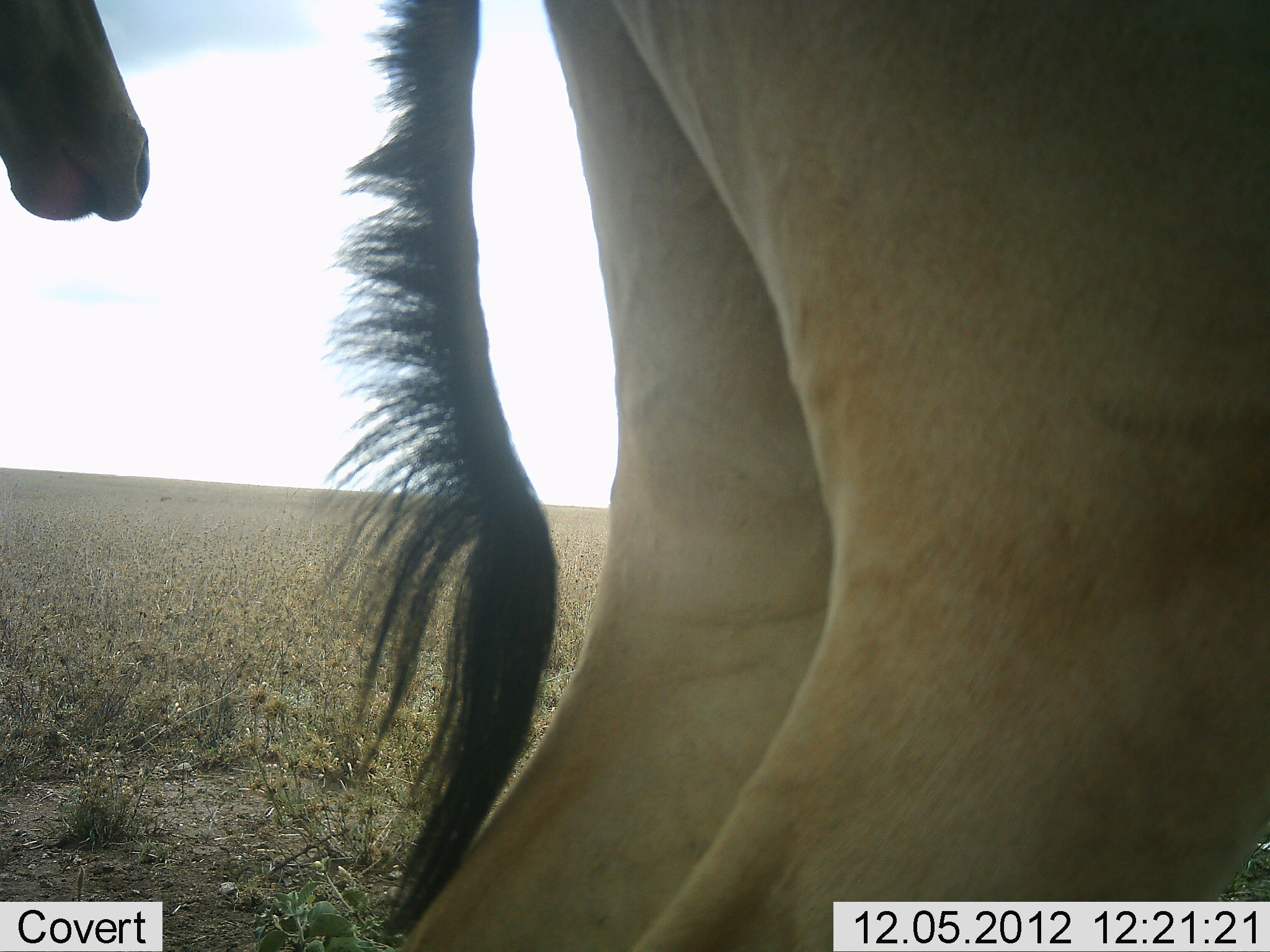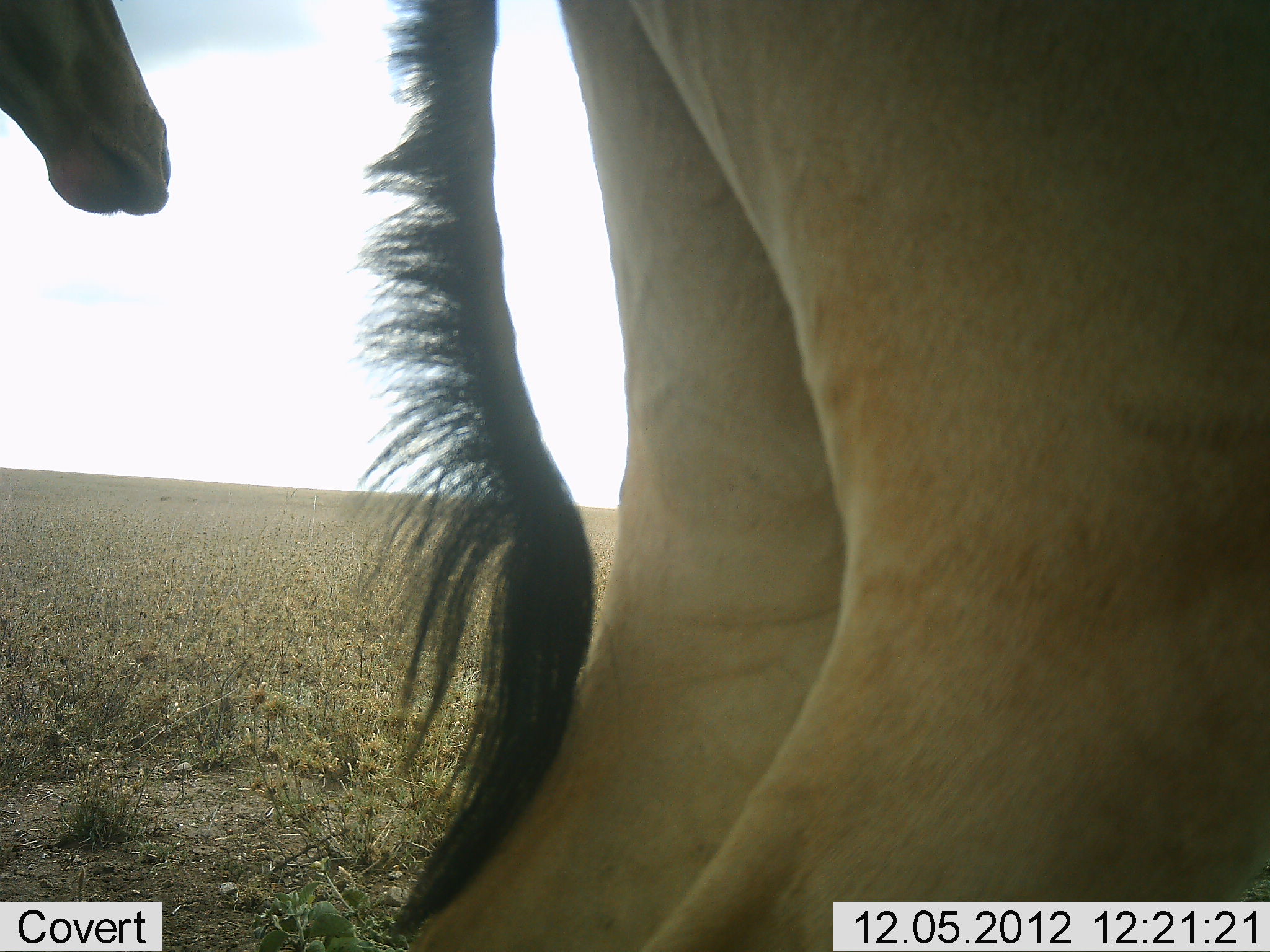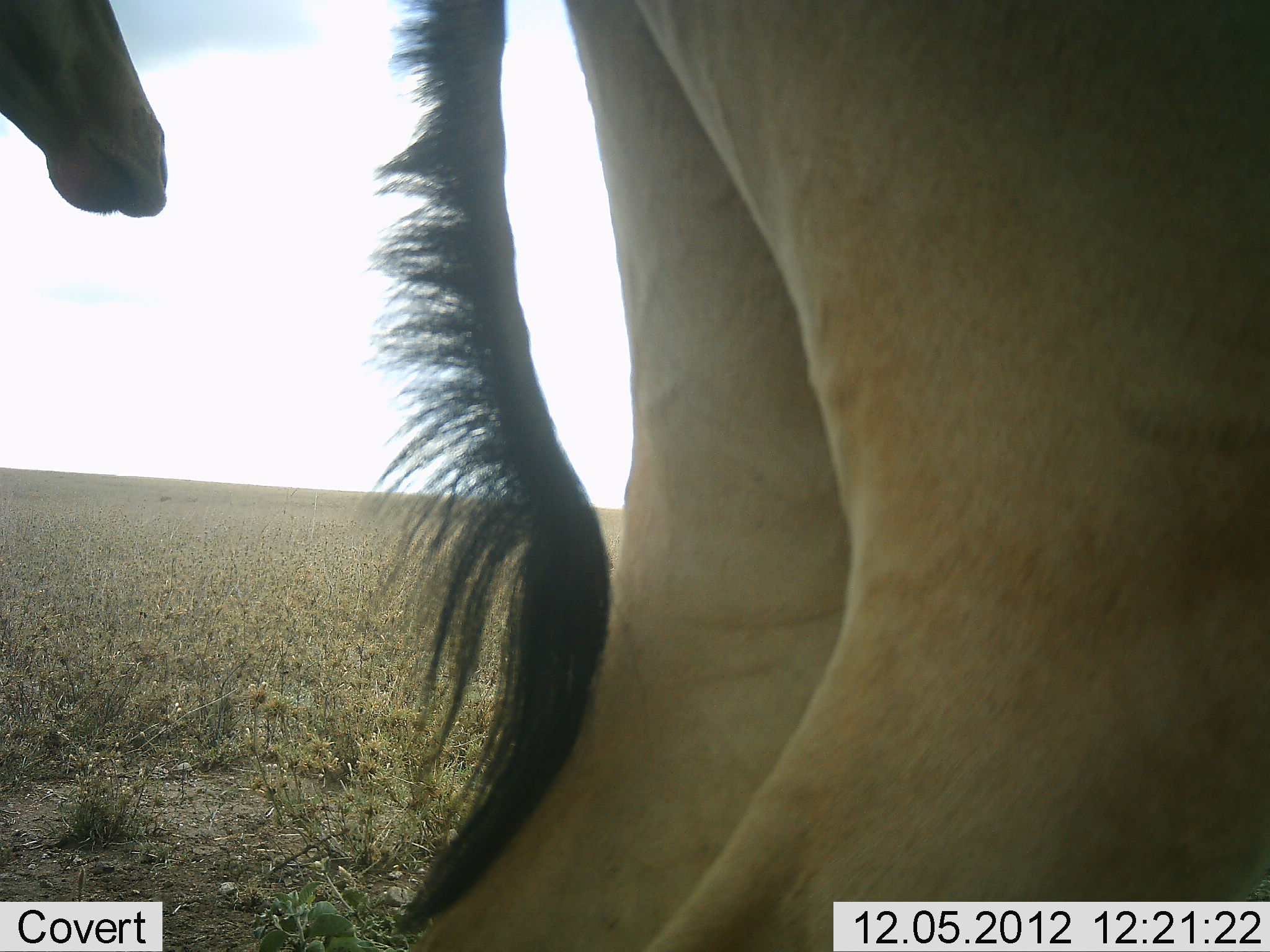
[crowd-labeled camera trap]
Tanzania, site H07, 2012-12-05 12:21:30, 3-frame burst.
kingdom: Animalia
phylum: Chordata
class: Mammalia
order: Artiodactyla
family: Bovidae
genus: Alcelaphus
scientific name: Alcelaphus buselaphus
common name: hartebeest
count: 2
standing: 90%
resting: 0%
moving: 10%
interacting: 0%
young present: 0%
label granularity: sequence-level